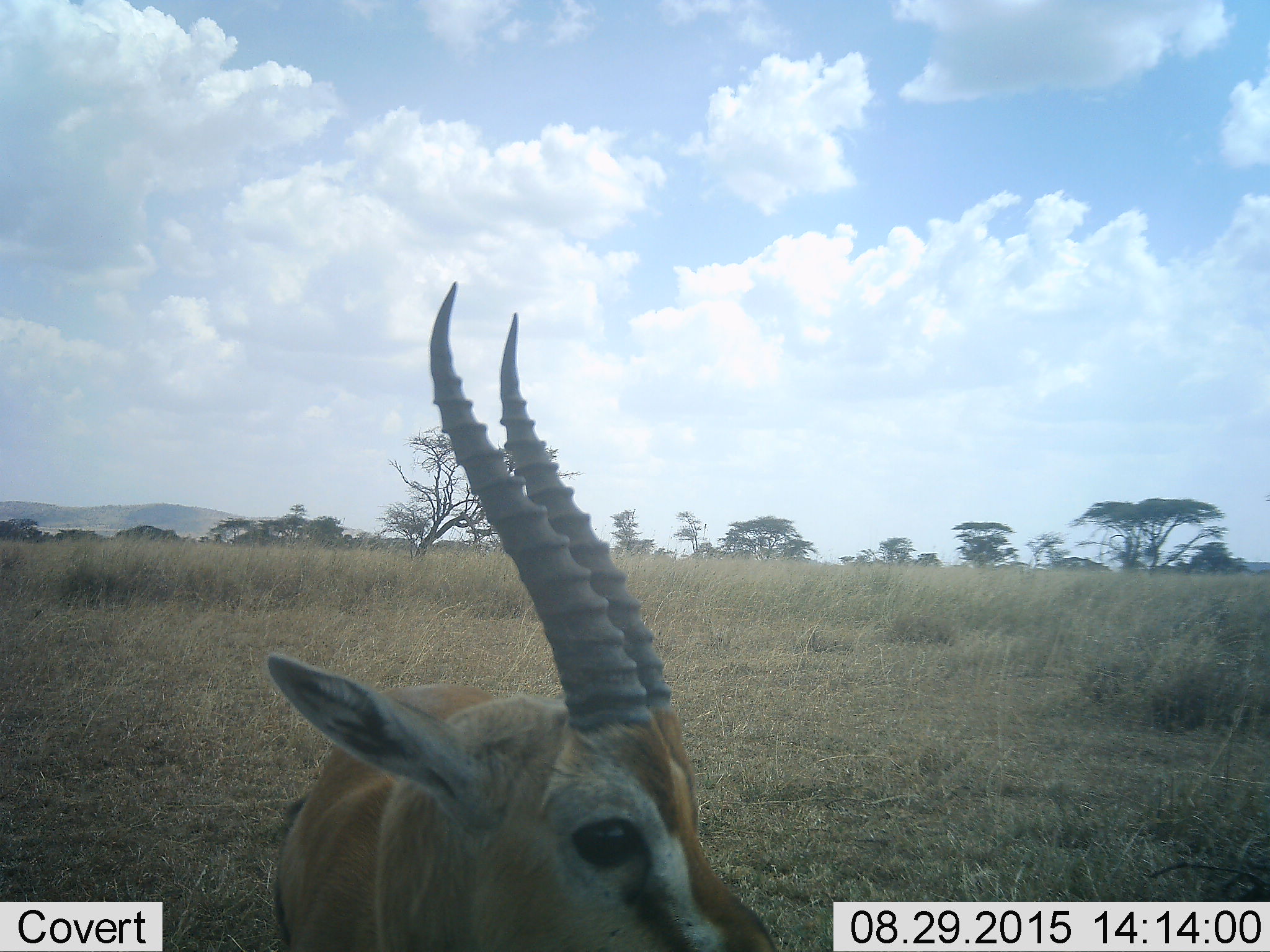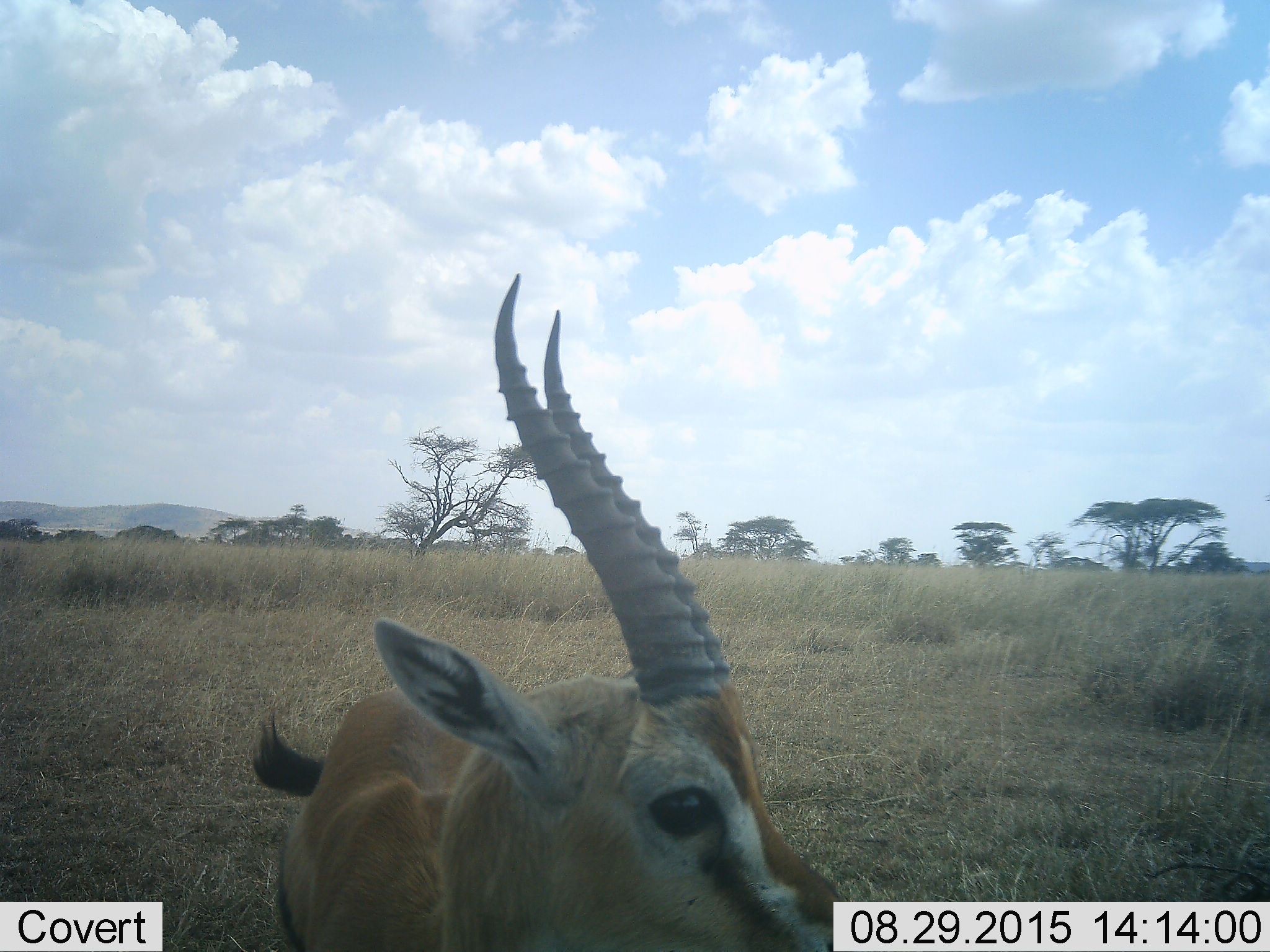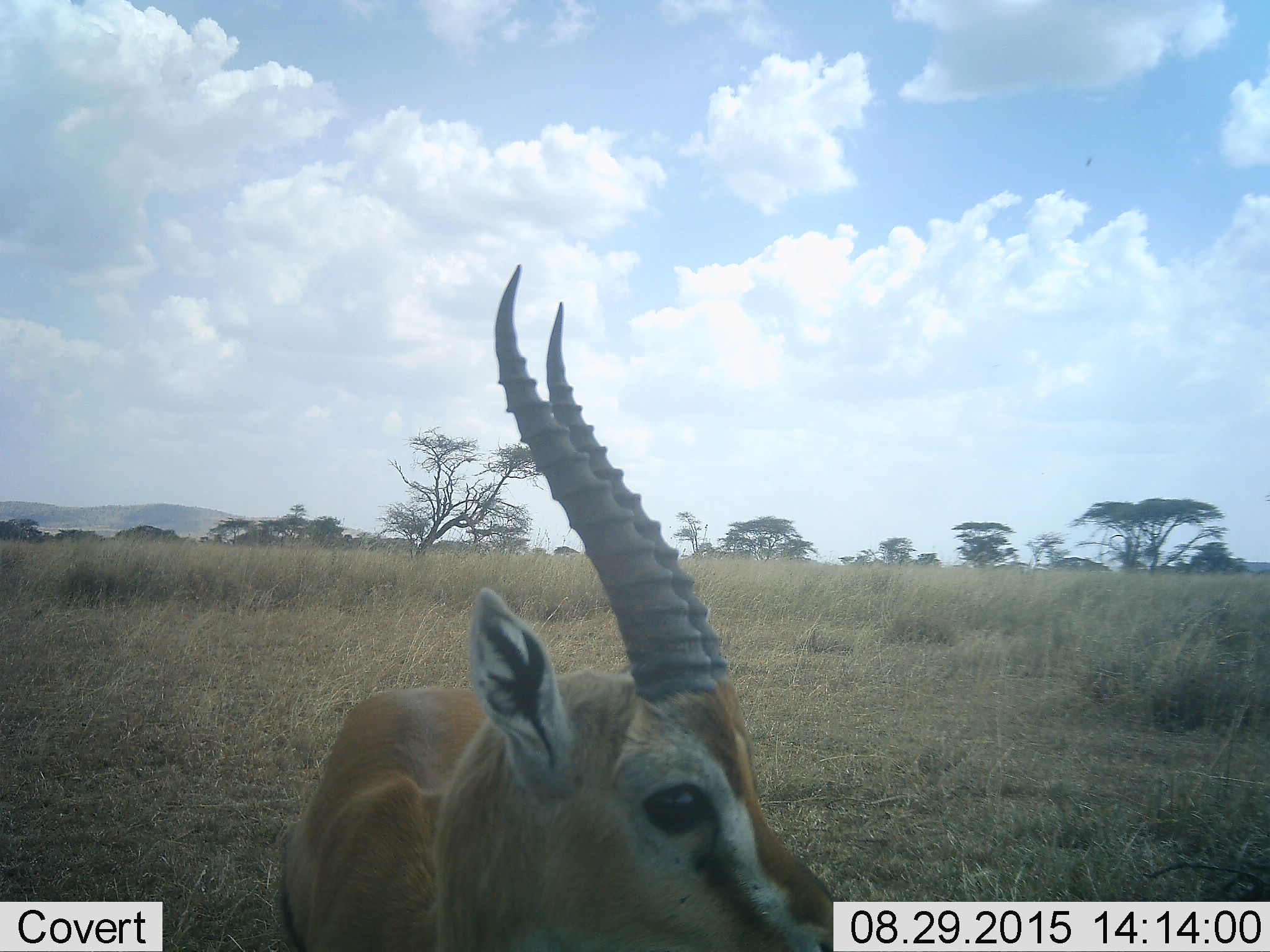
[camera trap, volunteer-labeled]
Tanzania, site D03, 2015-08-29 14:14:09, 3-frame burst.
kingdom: Animalia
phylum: Chordata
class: Mammalia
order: Artiodactyla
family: Bovidae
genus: Eudorcas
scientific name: Eudorcas thomsonii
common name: thomson's gazelle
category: gazellethomsons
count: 1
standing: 86%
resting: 0%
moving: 14%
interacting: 0%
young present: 0%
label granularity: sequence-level